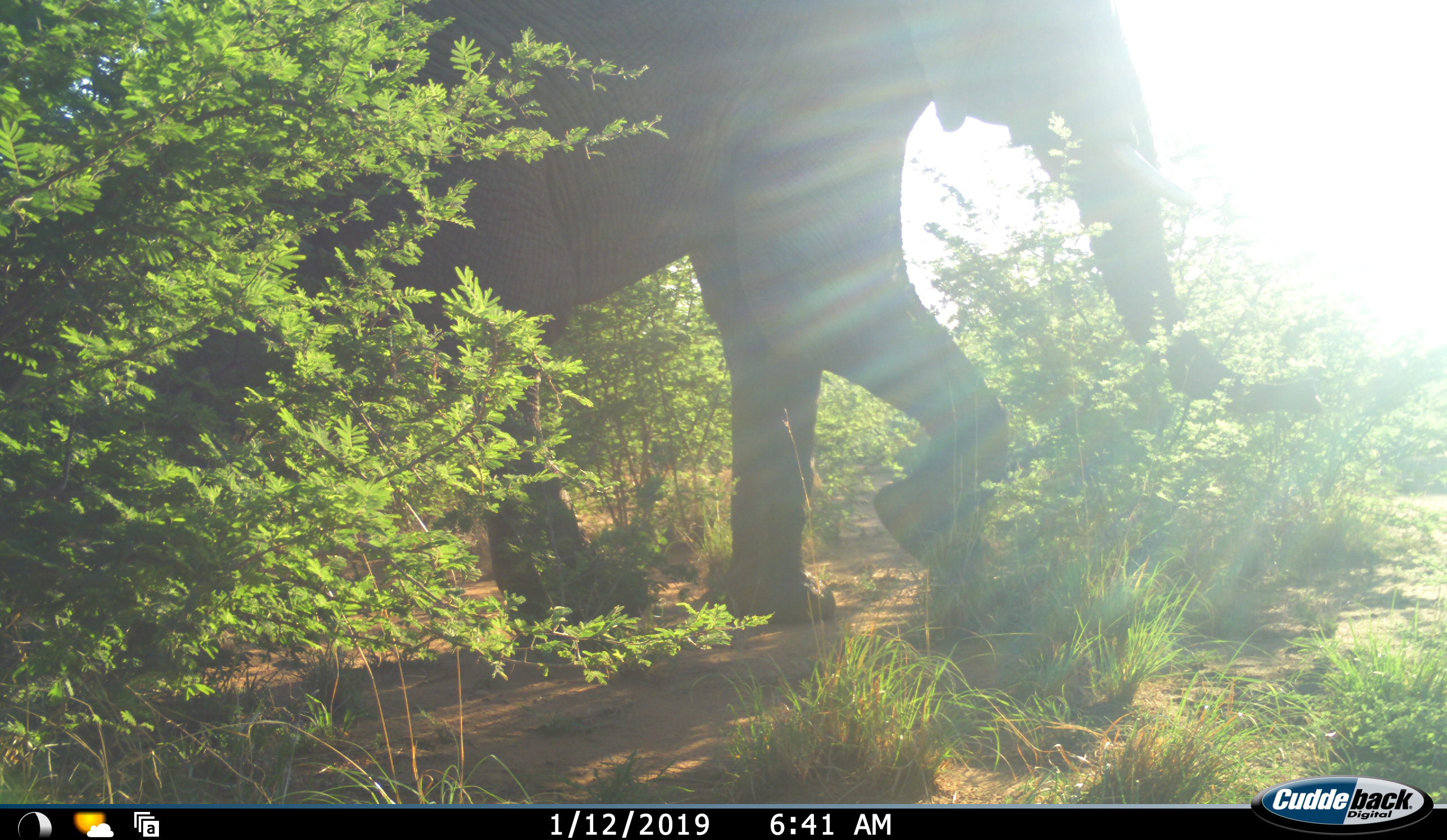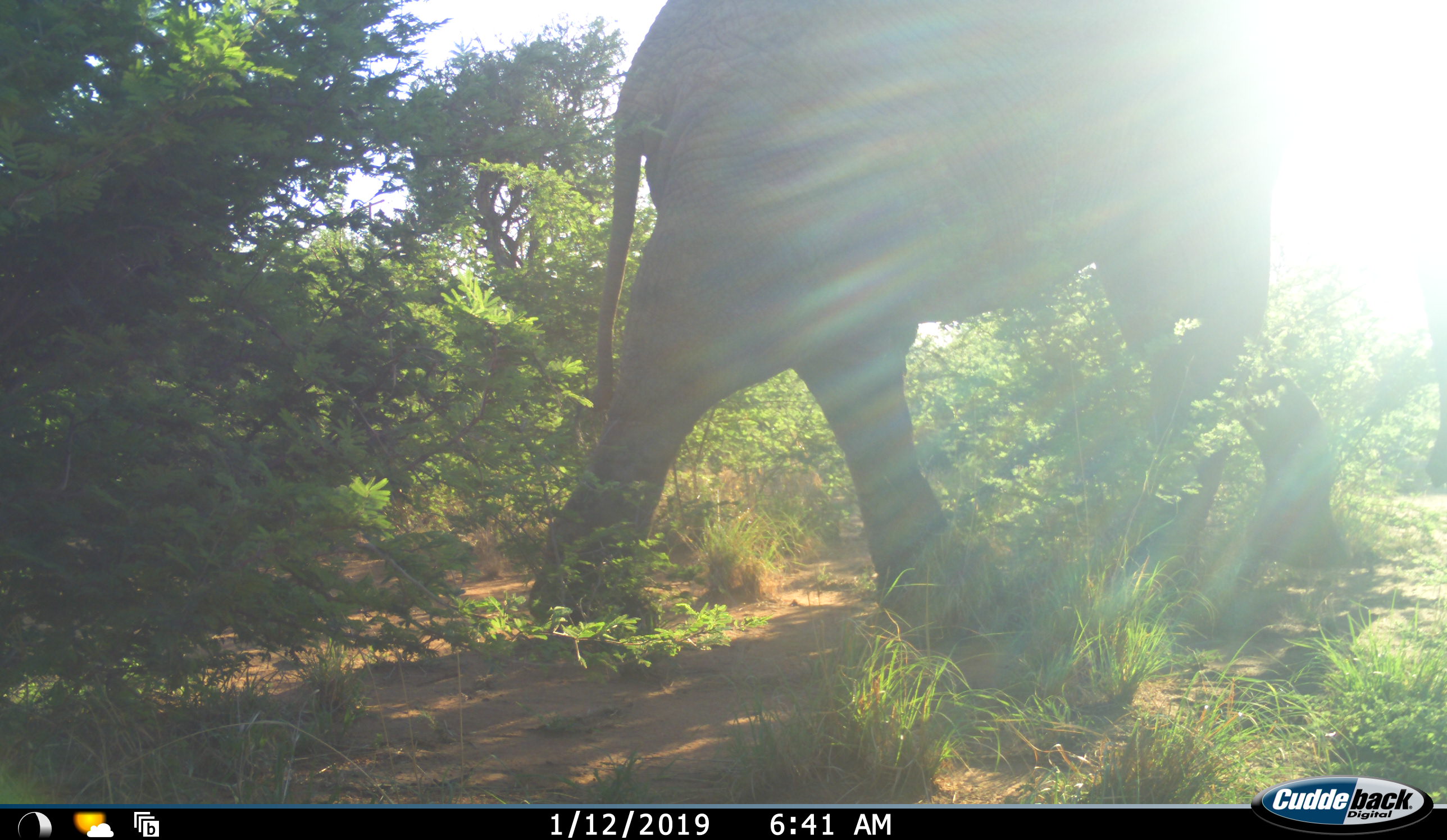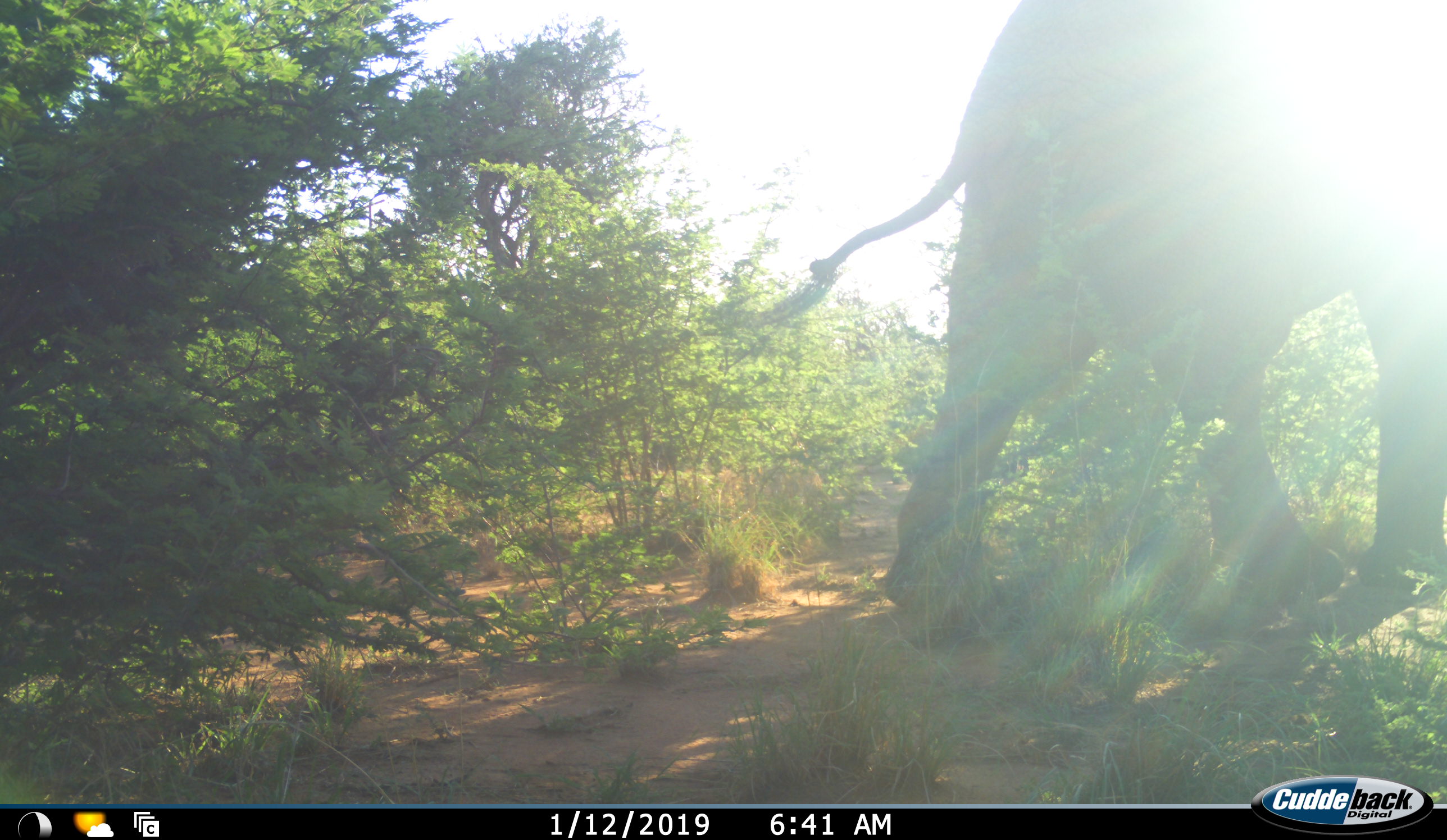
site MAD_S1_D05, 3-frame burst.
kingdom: Animalia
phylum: Chordata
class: Mammalia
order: Proboscidea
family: Elephantidae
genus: Loxodonta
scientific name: Loxodonta africana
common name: african bush elephant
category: elephant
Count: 1.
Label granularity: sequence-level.